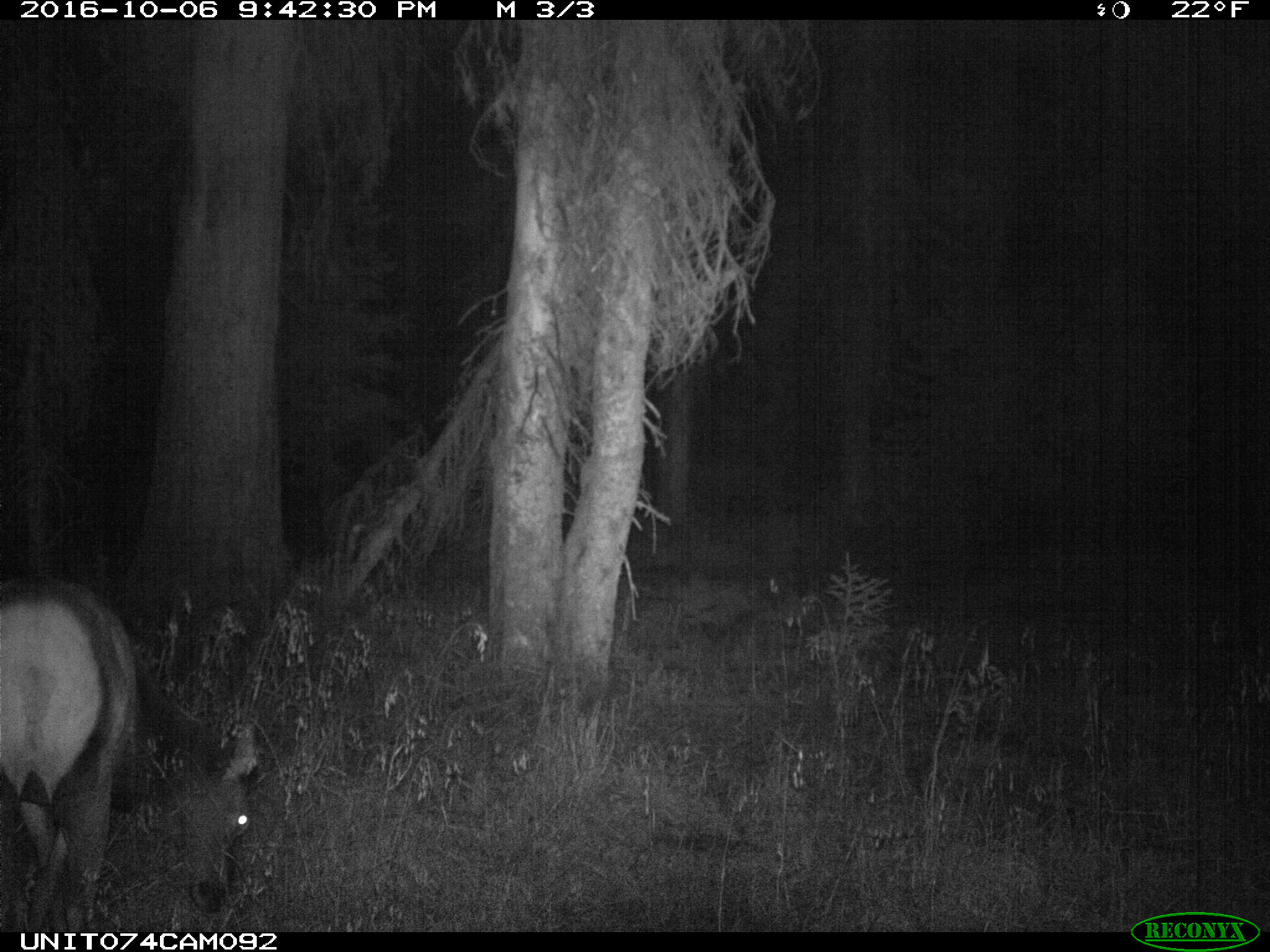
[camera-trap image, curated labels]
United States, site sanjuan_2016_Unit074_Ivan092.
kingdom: Animalia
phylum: Chordata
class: Mammalia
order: Artiodactyla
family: Cervidae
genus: Cervus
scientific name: Cervus elaphus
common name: red deer